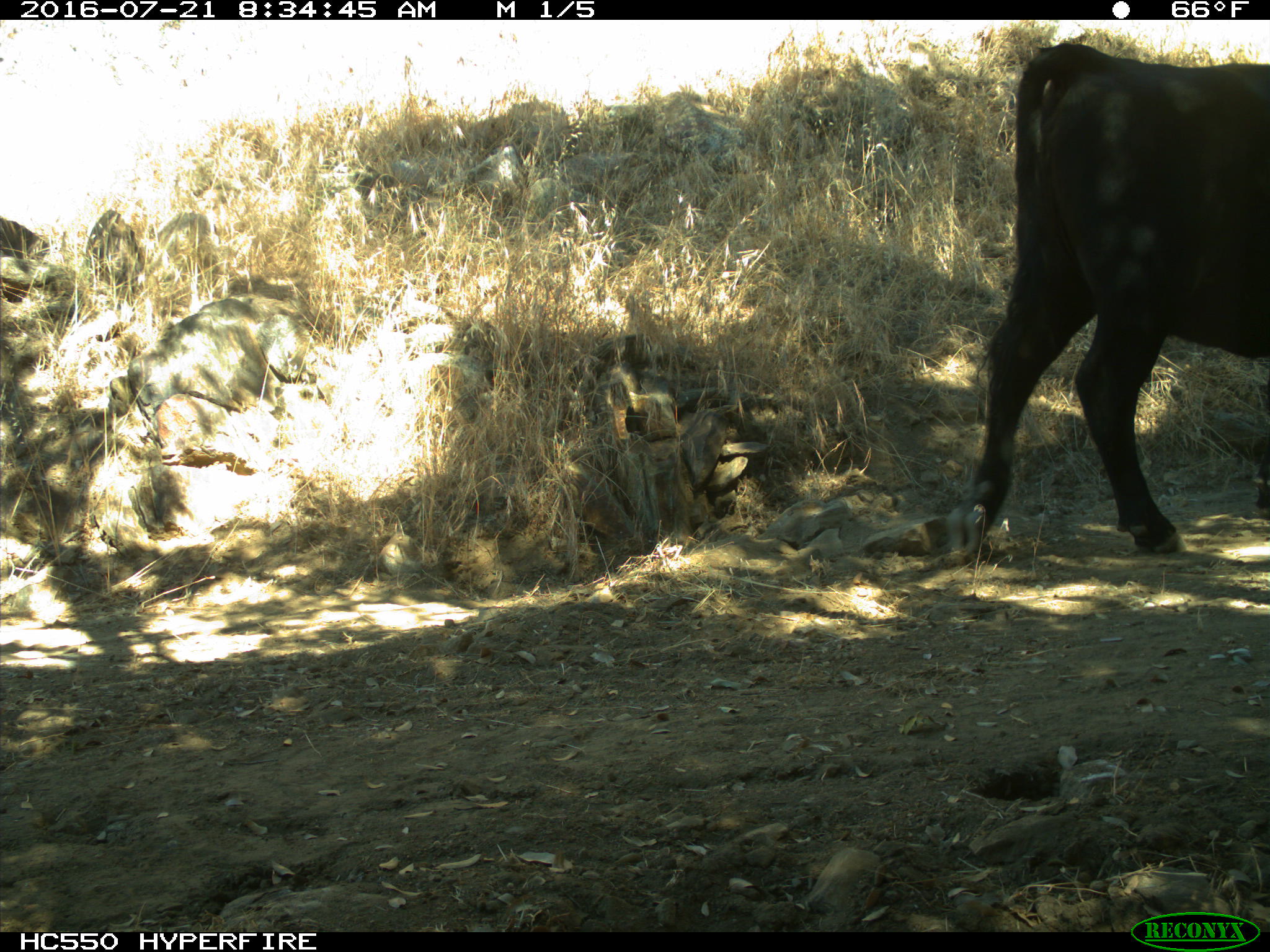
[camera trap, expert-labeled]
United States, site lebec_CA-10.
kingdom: Animalia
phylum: Chordata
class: Mammalia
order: Artiodactyla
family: Bovidae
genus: Bos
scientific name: Bos taurus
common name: domestic cow